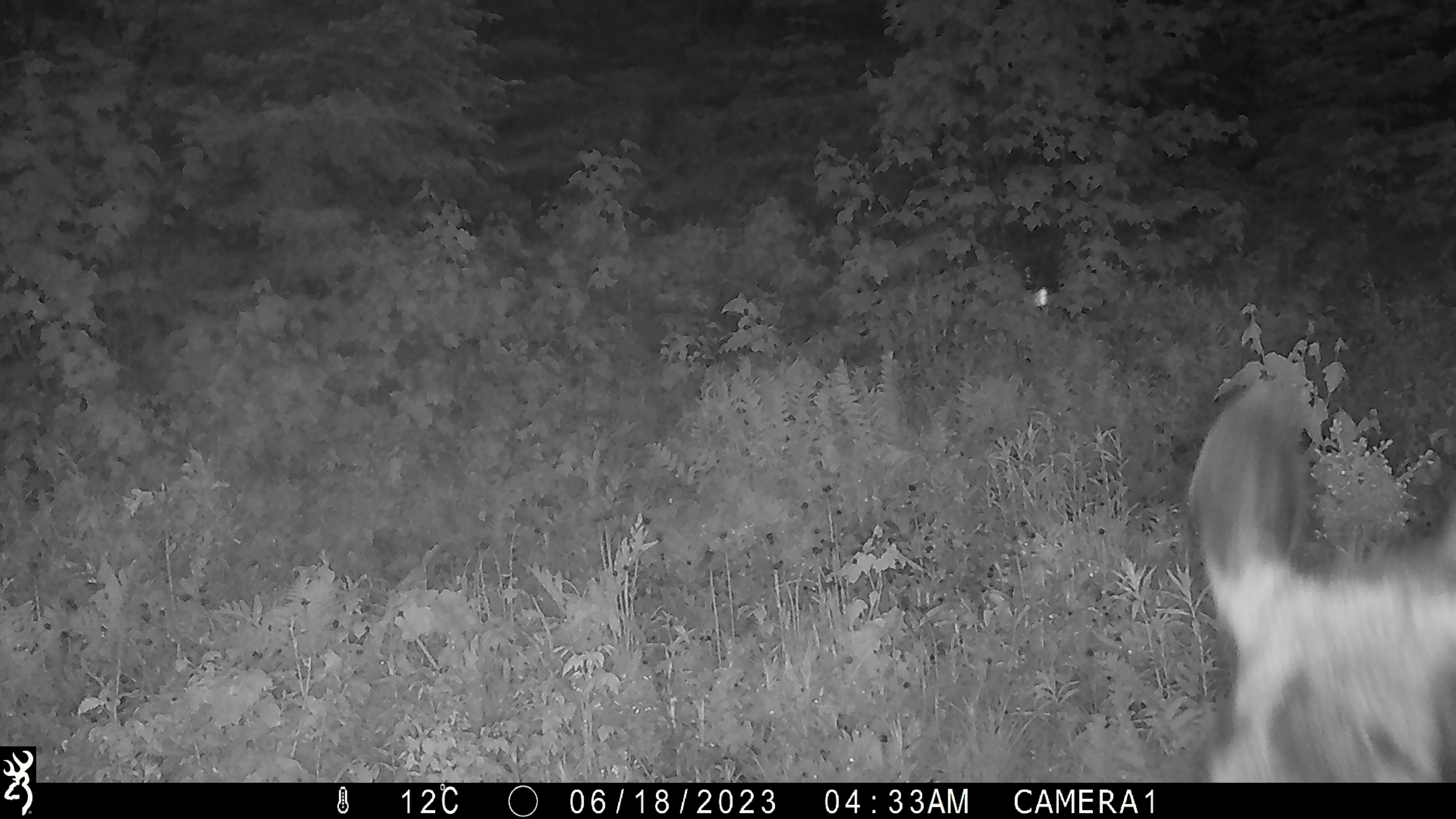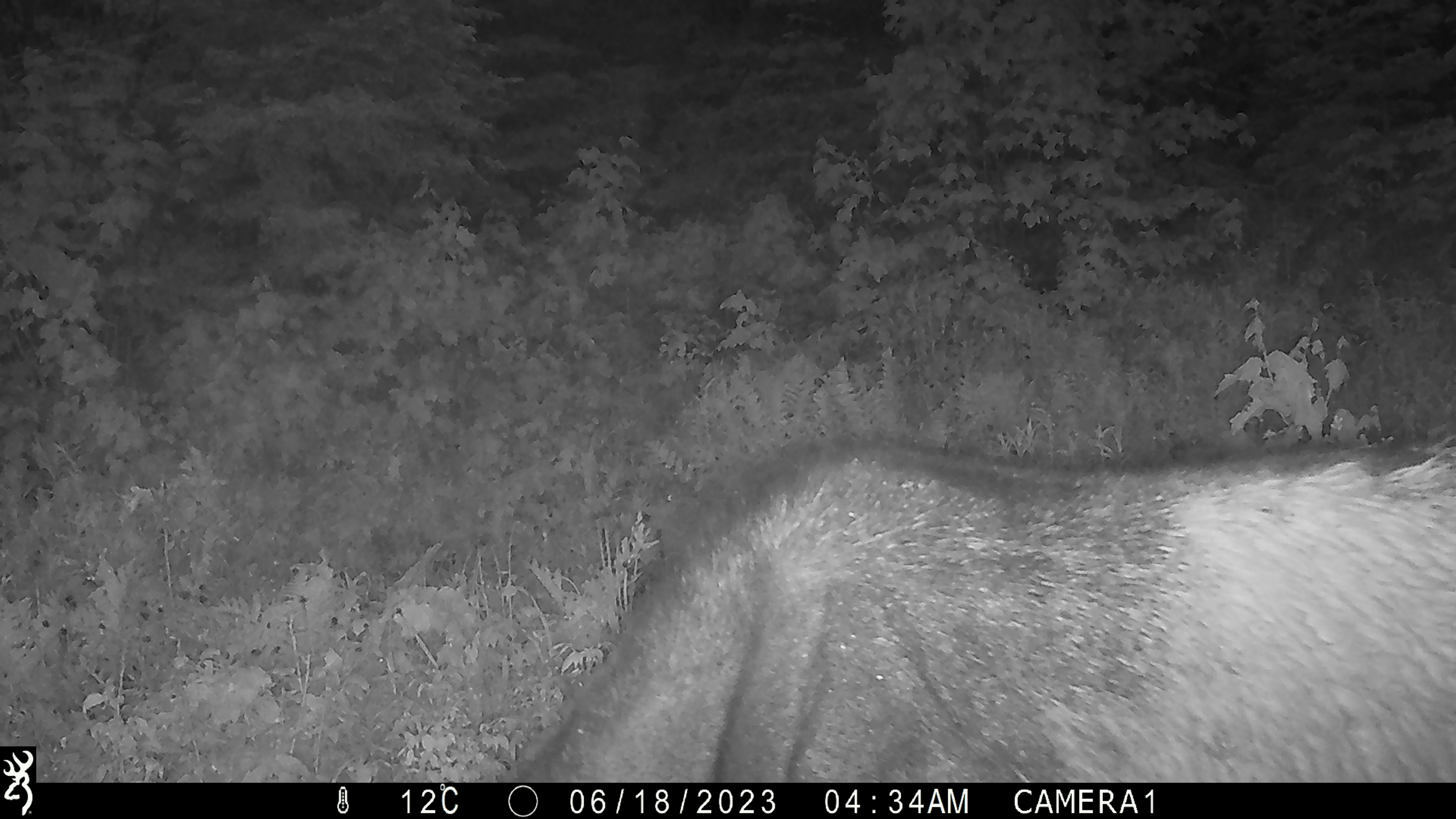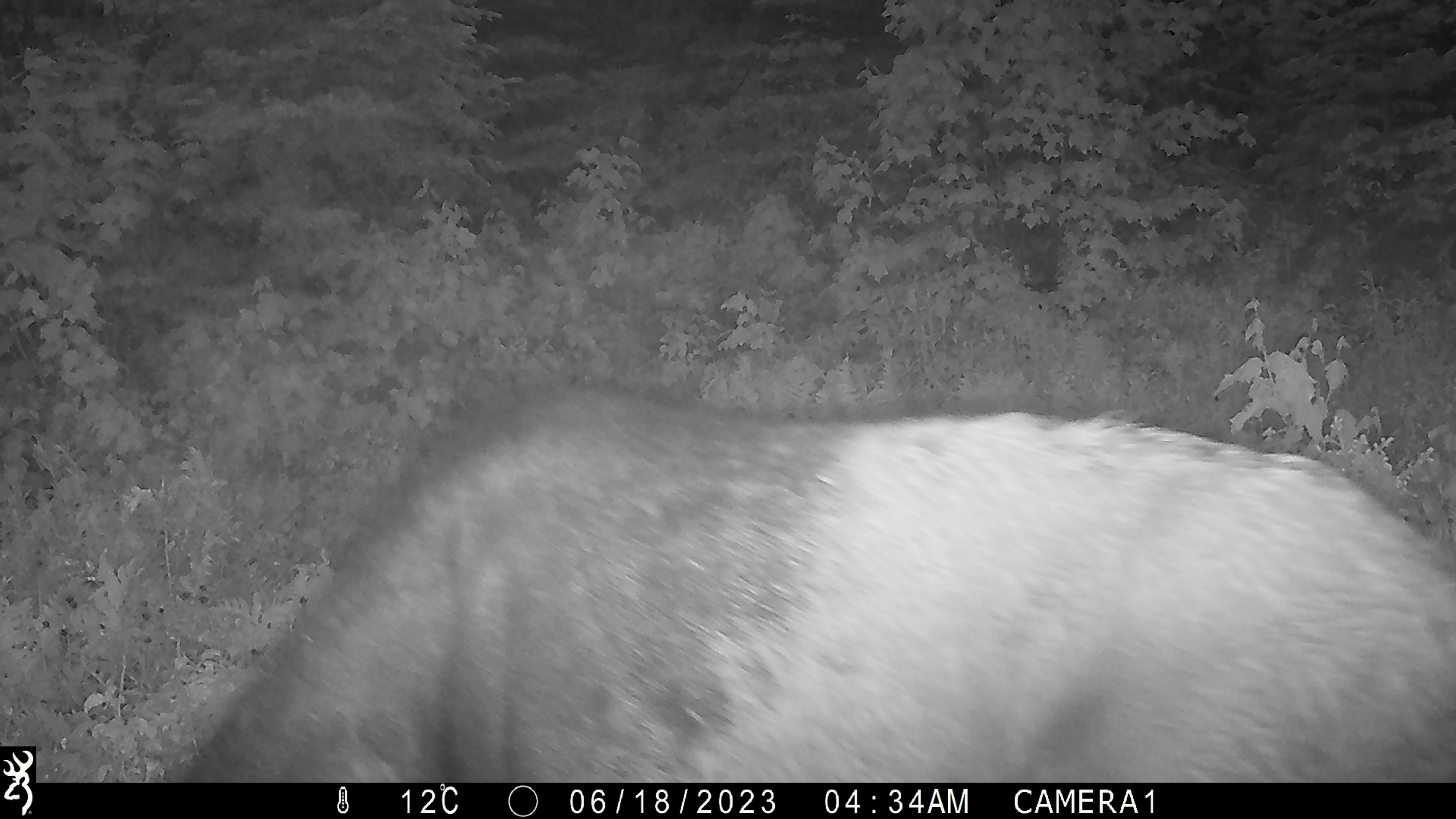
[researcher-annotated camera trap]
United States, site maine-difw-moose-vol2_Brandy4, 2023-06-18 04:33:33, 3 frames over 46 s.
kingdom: Animalia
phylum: Chordata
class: Mammalia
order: Artiodactyla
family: Cervidae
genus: Alces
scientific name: Alces alces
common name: moose